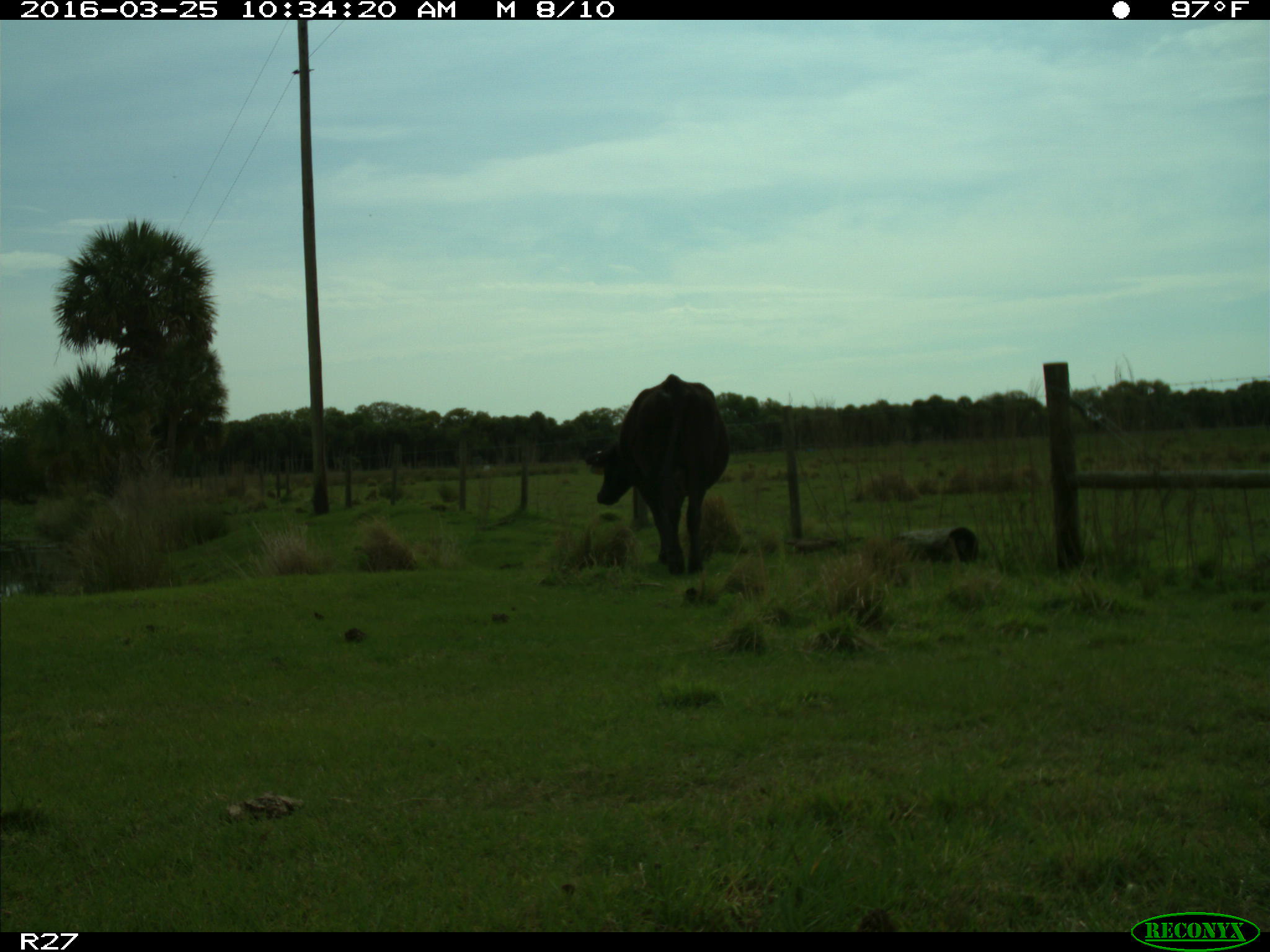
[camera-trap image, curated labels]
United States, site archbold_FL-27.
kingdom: Animalia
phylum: Chordata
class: Mammalia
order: Artiodactyla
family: Bovidae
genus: Bos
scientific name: Bos taurus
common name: domestic cow